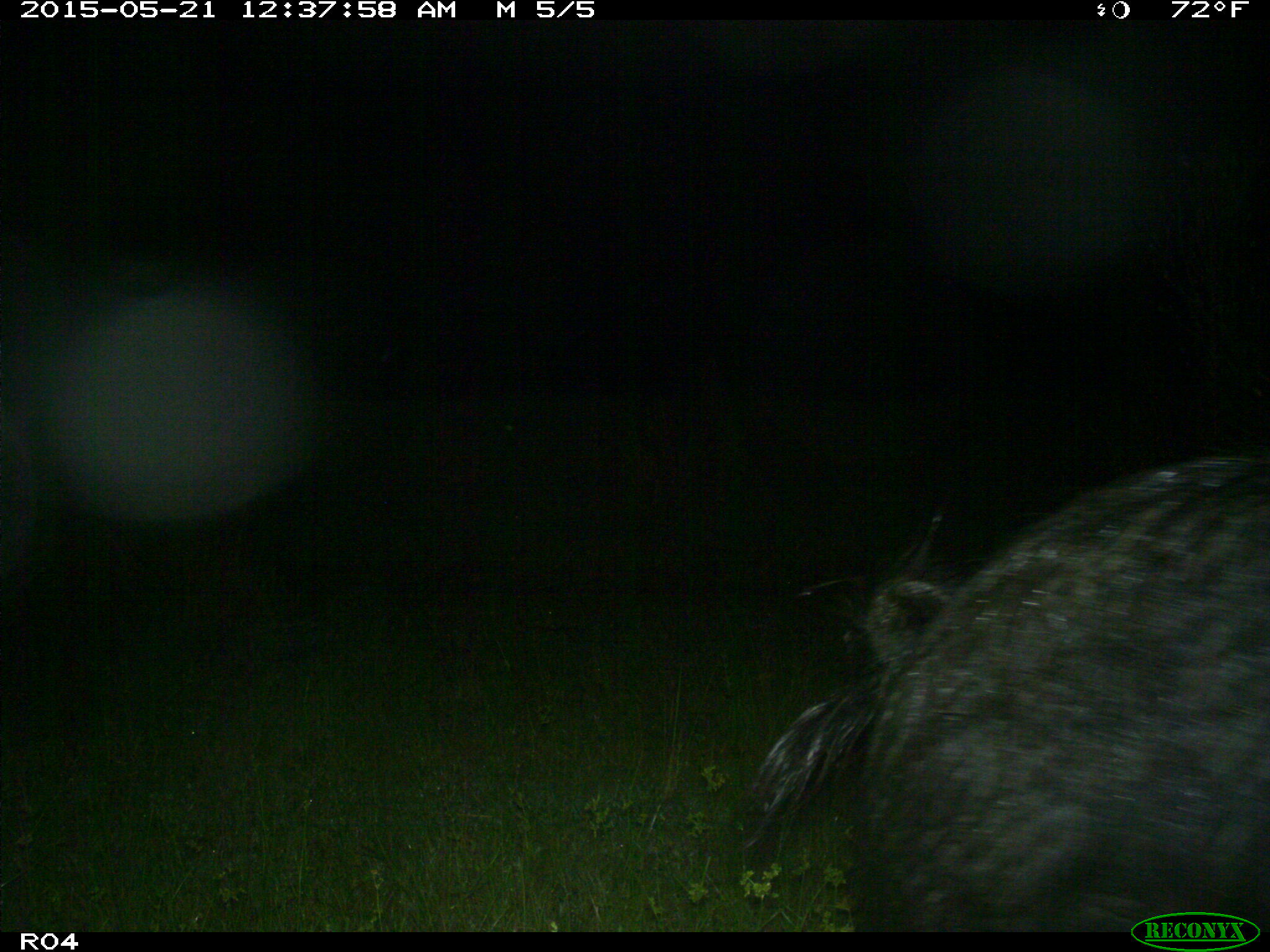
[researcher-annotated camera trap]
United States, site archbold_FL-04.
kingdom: Animalia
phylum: Chordata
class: Mammalia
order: Artiodactyla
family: Suidae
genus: Sus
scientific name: Sus scrofa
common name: wild boar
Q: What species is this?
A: Sus scrofa (wild boar).